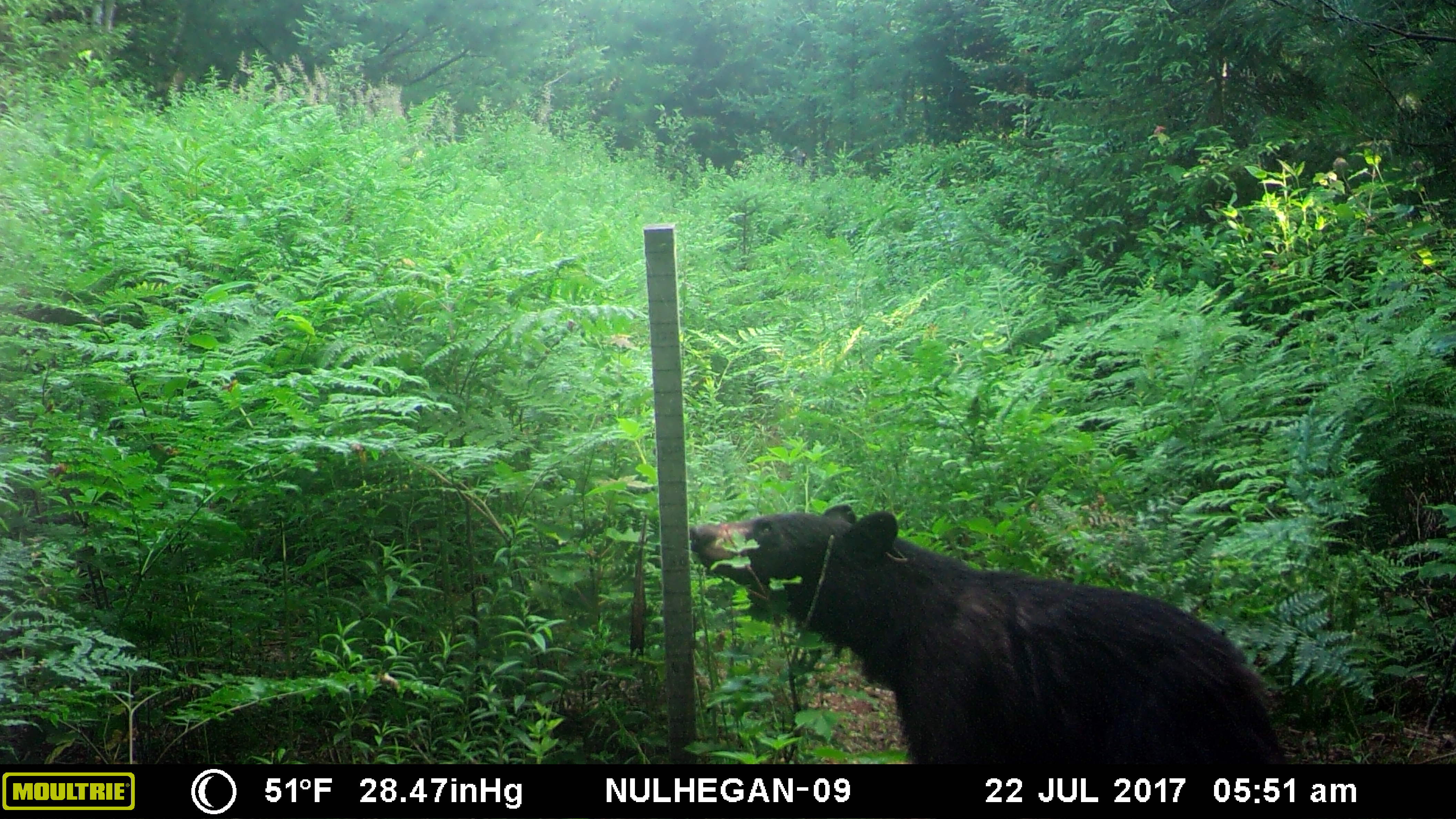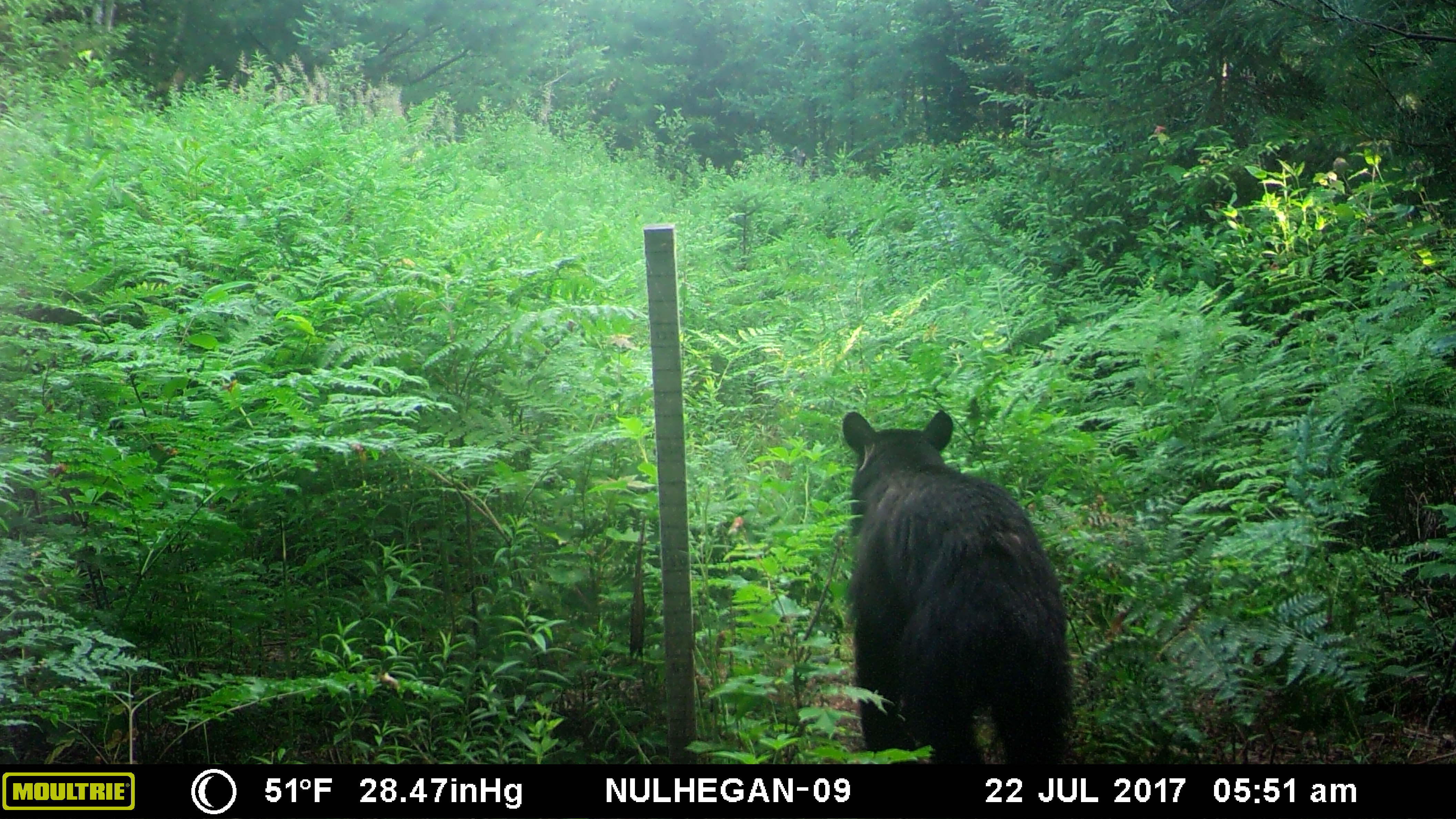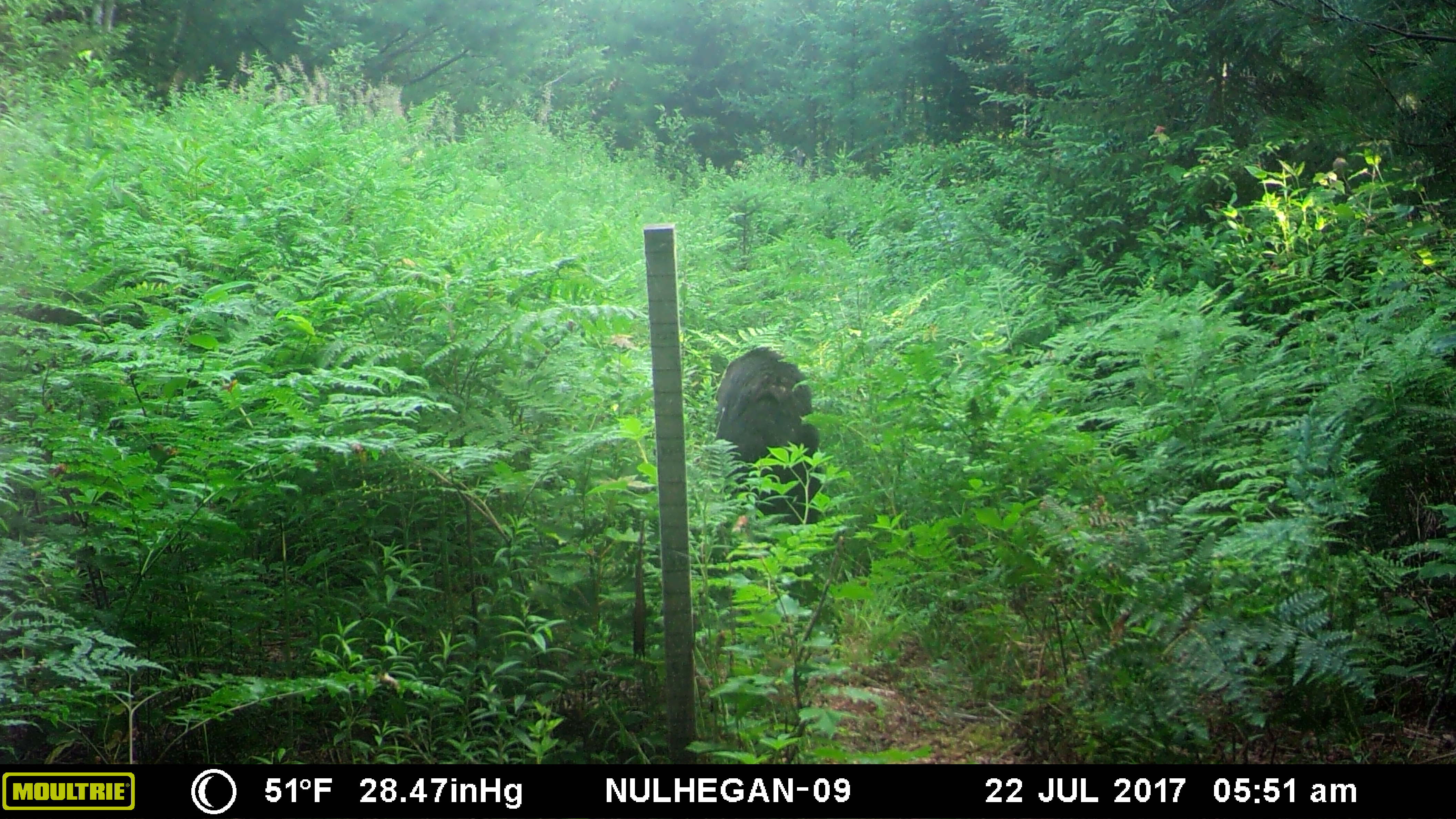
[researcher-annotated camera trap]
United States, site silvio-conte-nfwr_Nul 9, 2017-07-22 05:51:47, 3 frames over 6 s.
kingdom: Animalia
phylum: Chordata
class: Mammalia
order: Carnivora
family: Ursidae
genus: Ursus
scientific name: Ursus americanus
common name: black bear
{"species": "black bear (Ursus americanus)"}